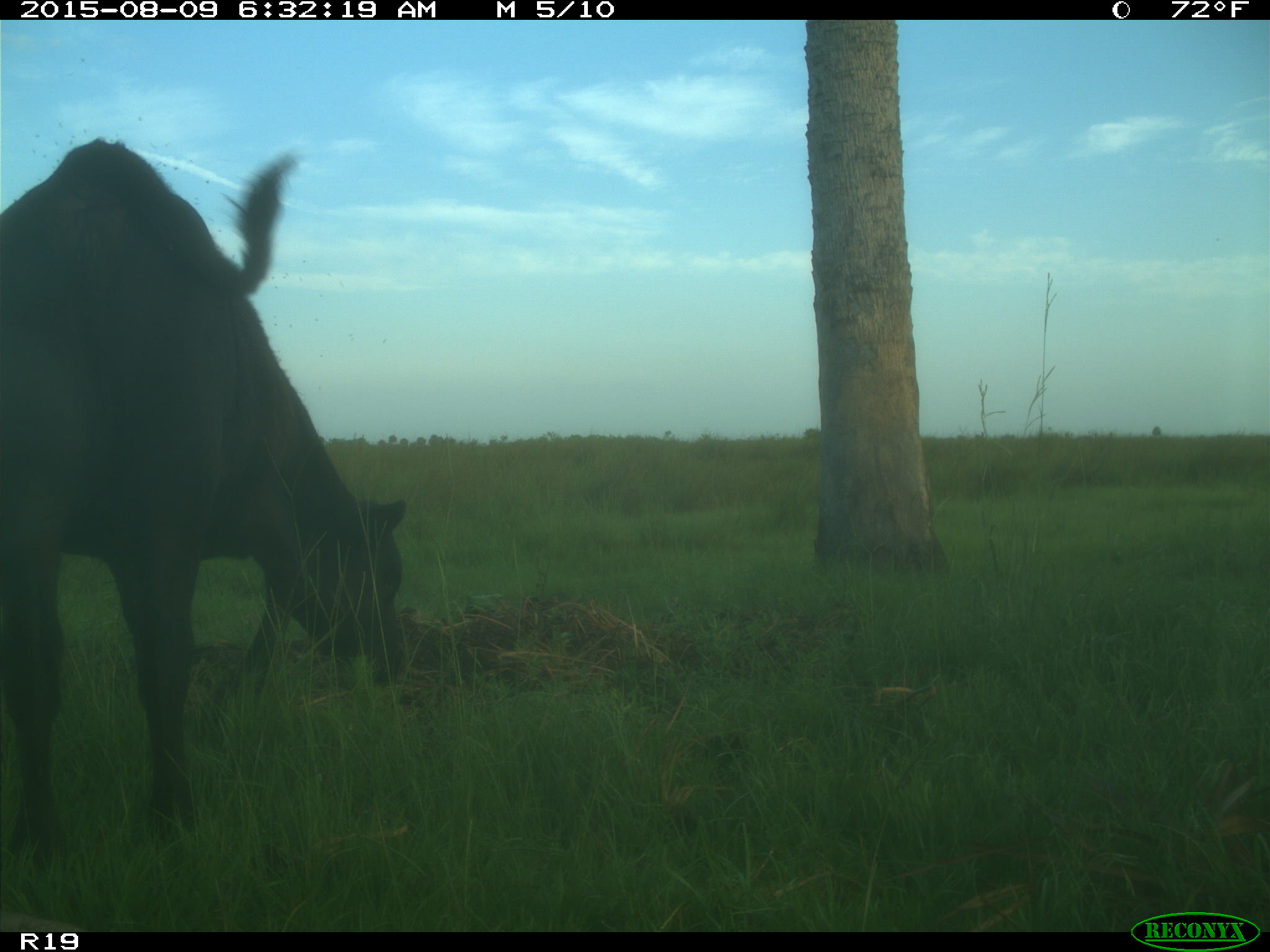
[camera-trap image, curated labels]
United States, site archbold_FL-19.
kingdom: Animalia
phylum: Chordata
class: Mammalia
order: Artiodactyla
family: Bovidae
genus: Bos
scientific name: Bos taurus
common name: domestic cow